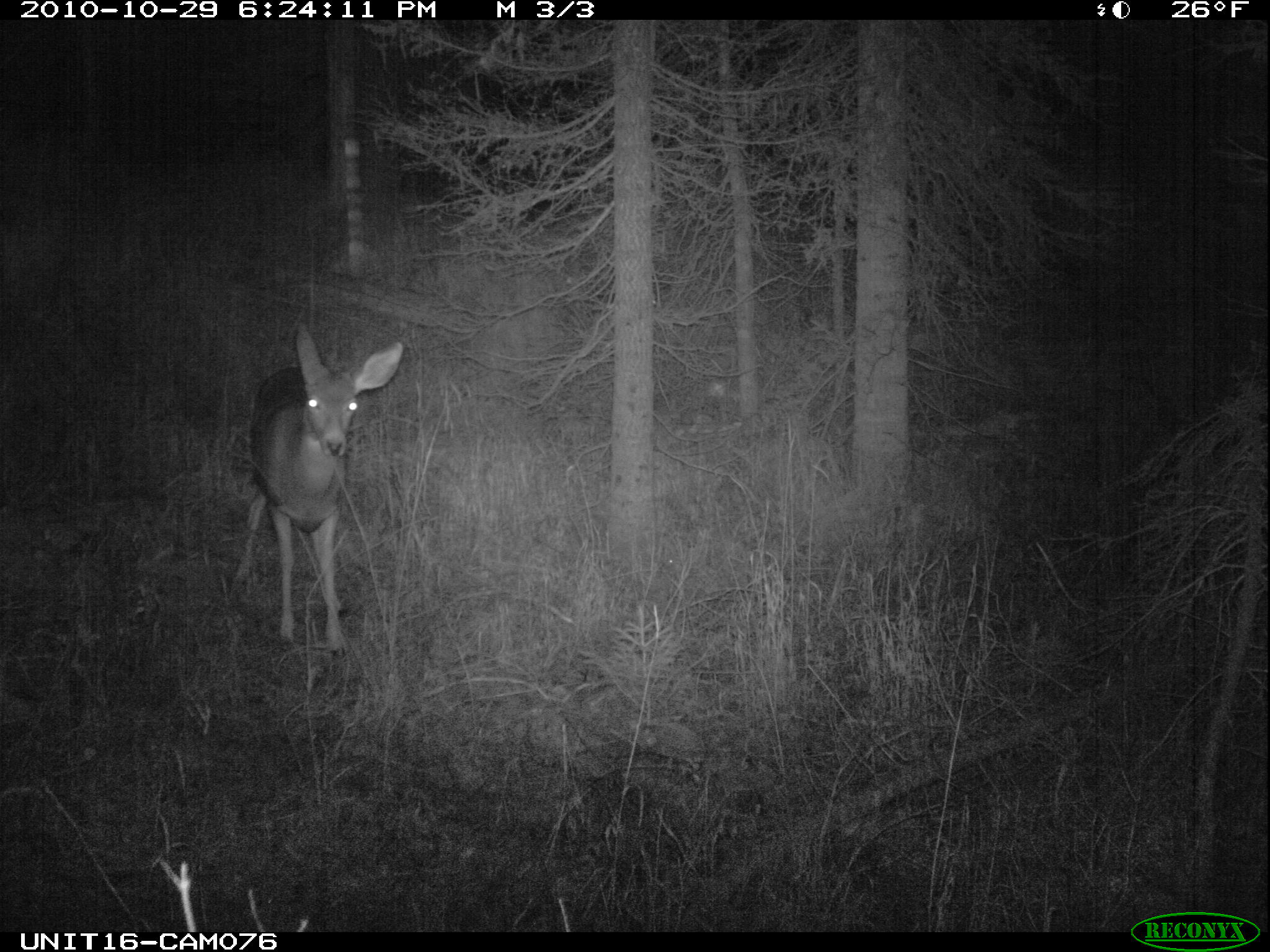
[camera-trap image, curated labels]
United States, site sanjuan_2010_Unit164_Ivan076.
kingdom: Animalia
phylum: Chordata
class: Mammalia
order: Artiodactyla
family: Cervidae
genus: Odocoileus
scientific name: Odocoileus hemionus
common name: mule deer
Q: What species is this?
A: Odocoileus hemionus (mule deer).